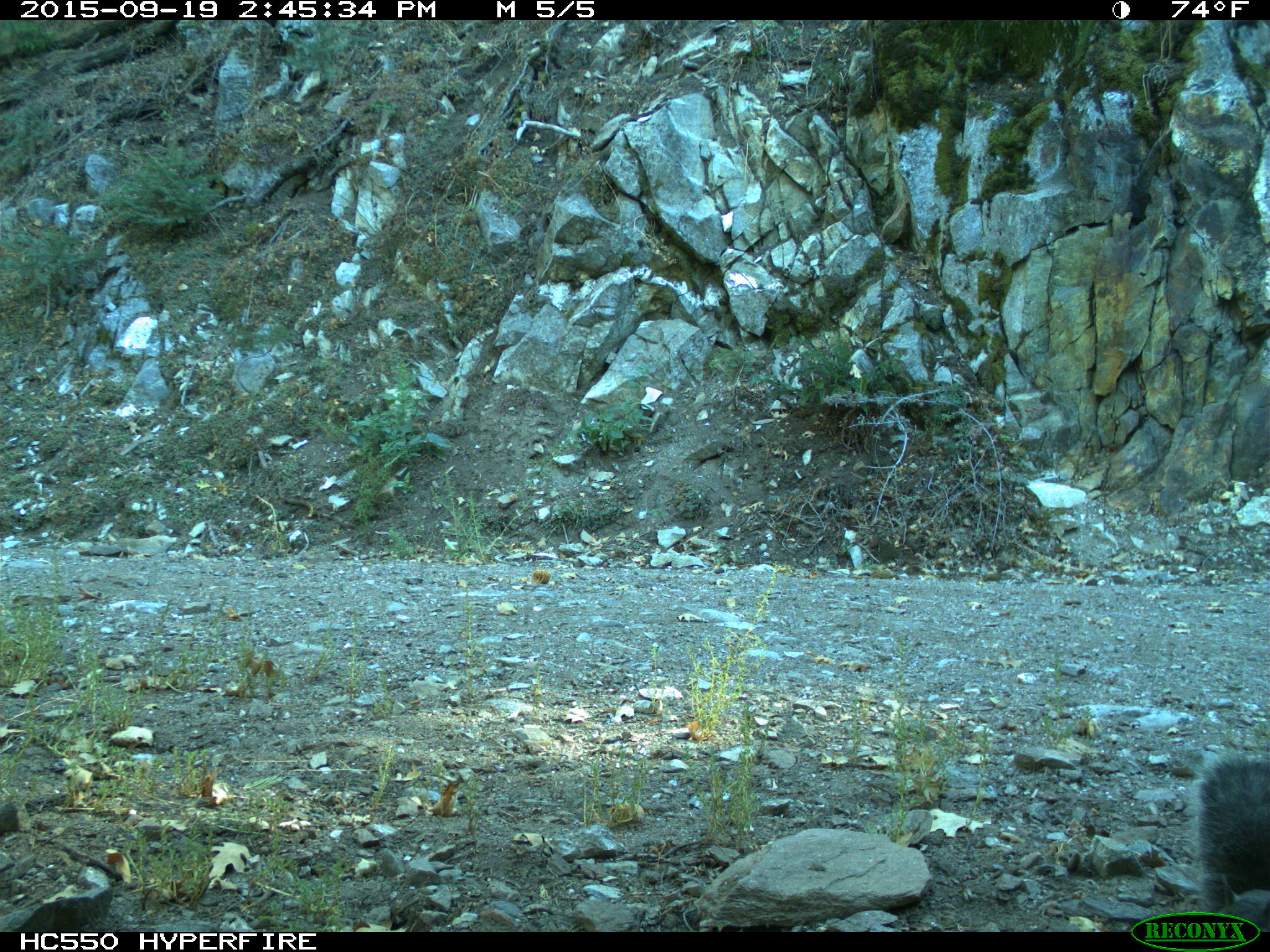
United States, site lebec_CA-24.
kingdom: Animalia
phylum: Chordata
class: Mammalia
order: Rodentia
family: Sciuridae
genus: Sciurus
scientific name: Sciurus carolinensis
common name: eastern gray squirrel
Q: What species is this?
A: Sciurus carolinensis (eastern gray squirrel).